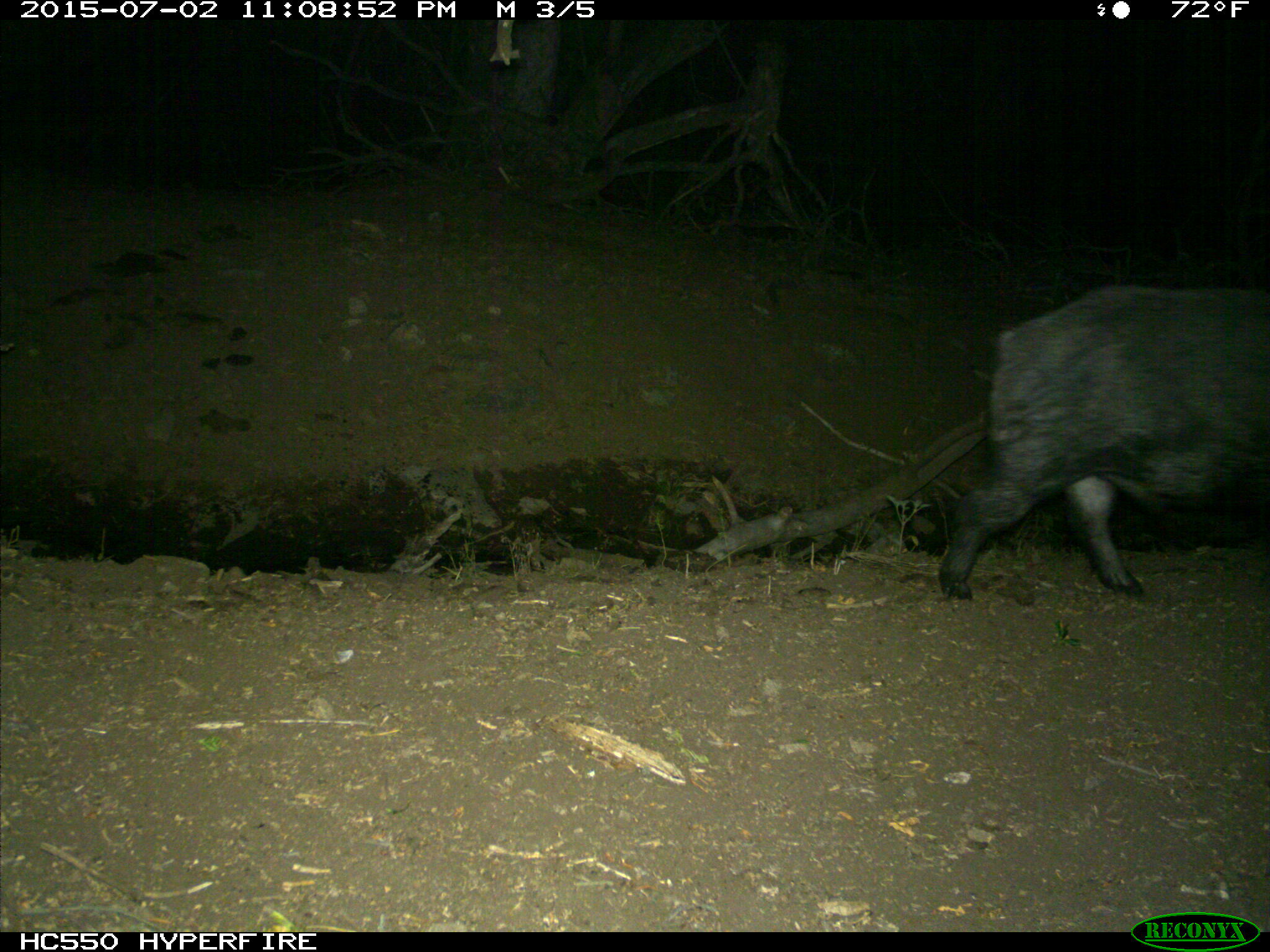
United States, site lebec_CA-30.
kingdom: Animalia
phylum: Chordata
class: Mammalia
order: Artiodactyla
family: Suidae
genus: Sus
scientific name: Sus scrofa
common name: wild boar